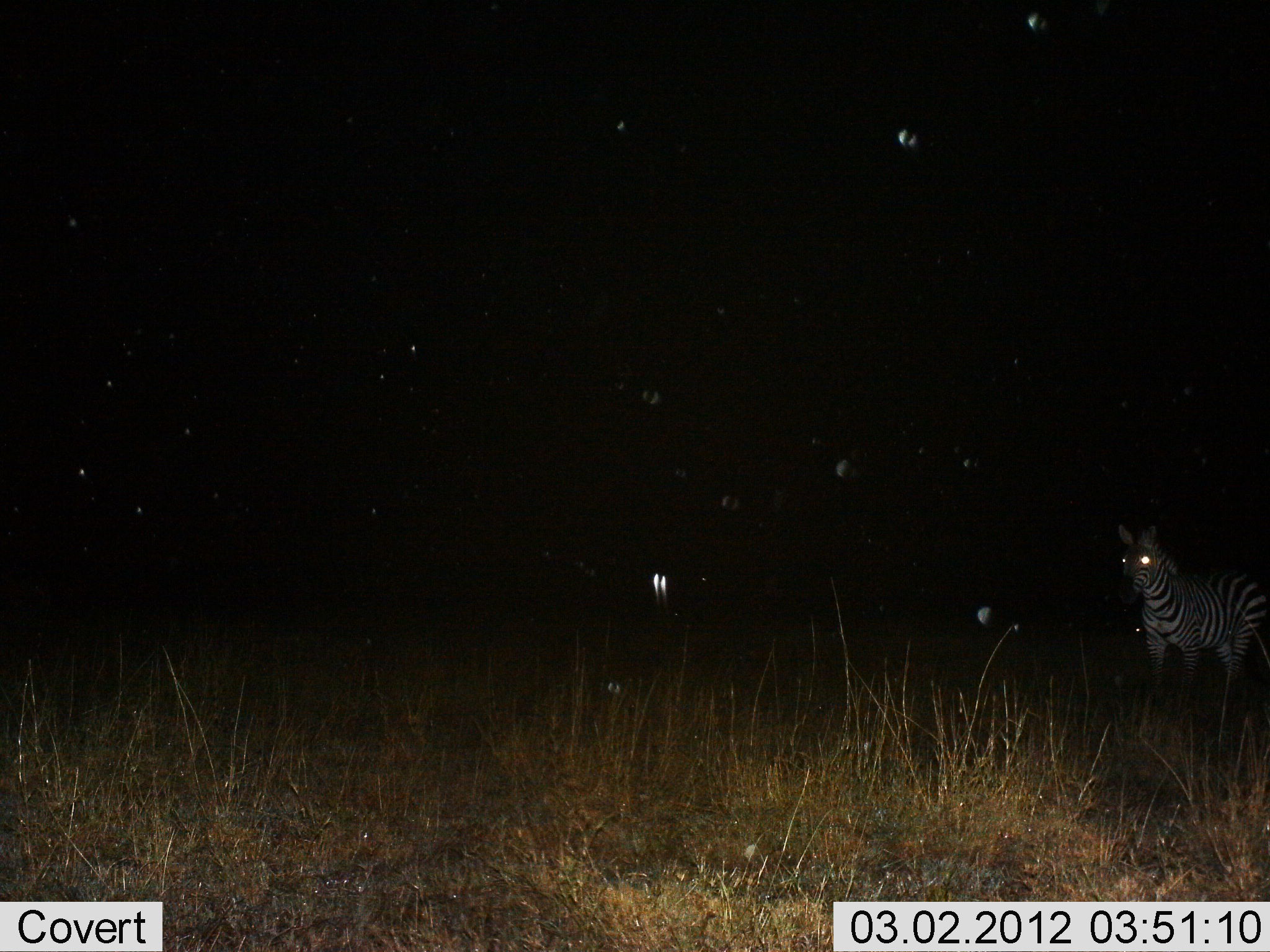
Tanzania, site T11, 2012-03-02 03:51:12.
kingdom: Animalia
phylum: Chordata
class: Mammalia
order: Perissodactyla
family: Equidae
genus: Equus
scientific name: Equus quagga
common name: plains zebra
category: zebra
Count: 1.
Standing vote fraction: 85%.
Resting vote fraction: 0%.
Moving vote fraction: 15%.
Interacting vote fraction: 0%.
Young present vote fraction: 0%.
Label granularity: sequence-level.